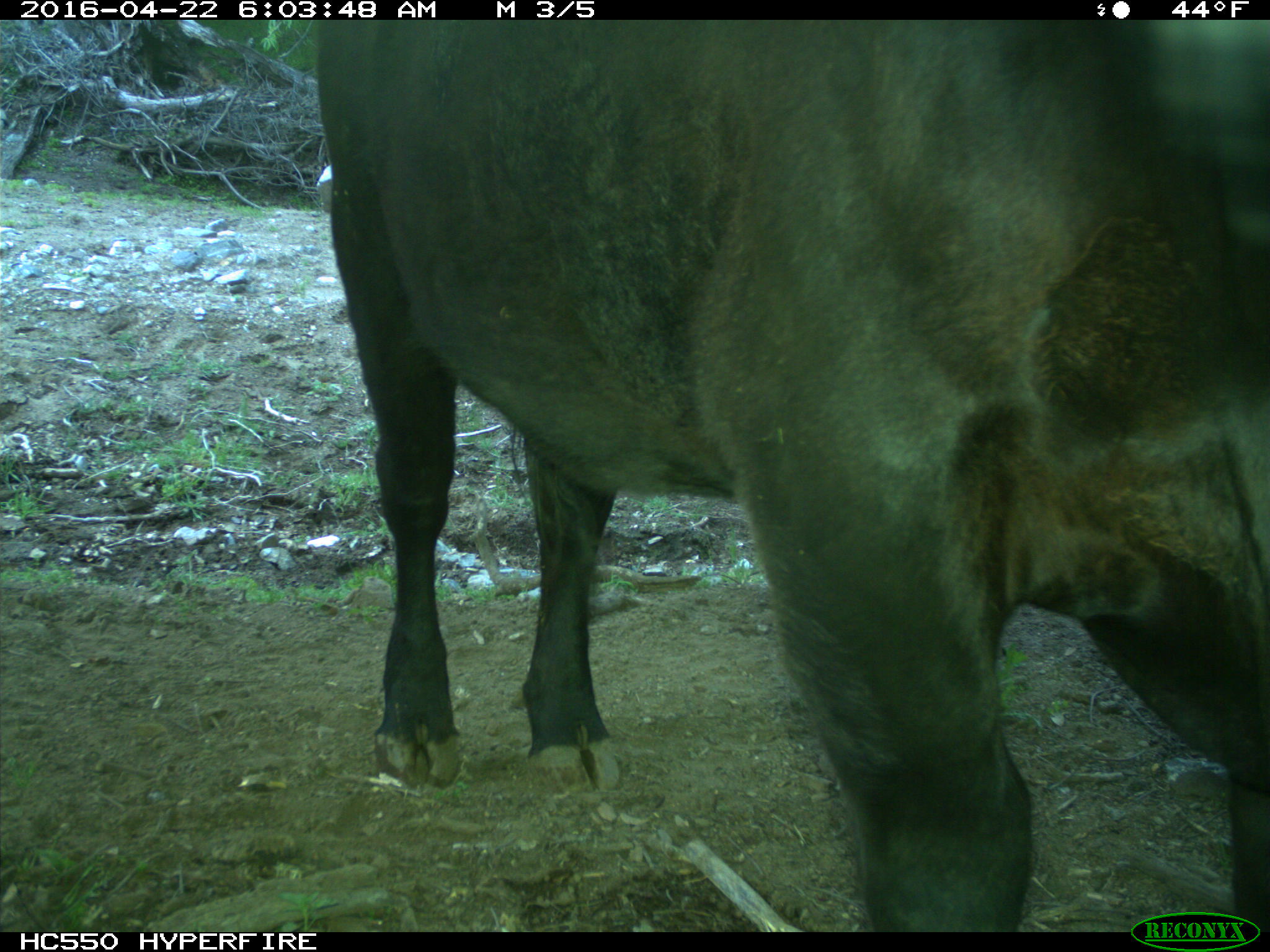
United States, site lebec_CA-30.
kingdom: Animalia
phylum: Chordata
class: Mammalia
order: Artiodactyla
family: Bovidae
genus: Bos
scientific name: Bos taurus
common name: domestic cow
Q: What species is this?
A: Bos taurus (domestic cow).